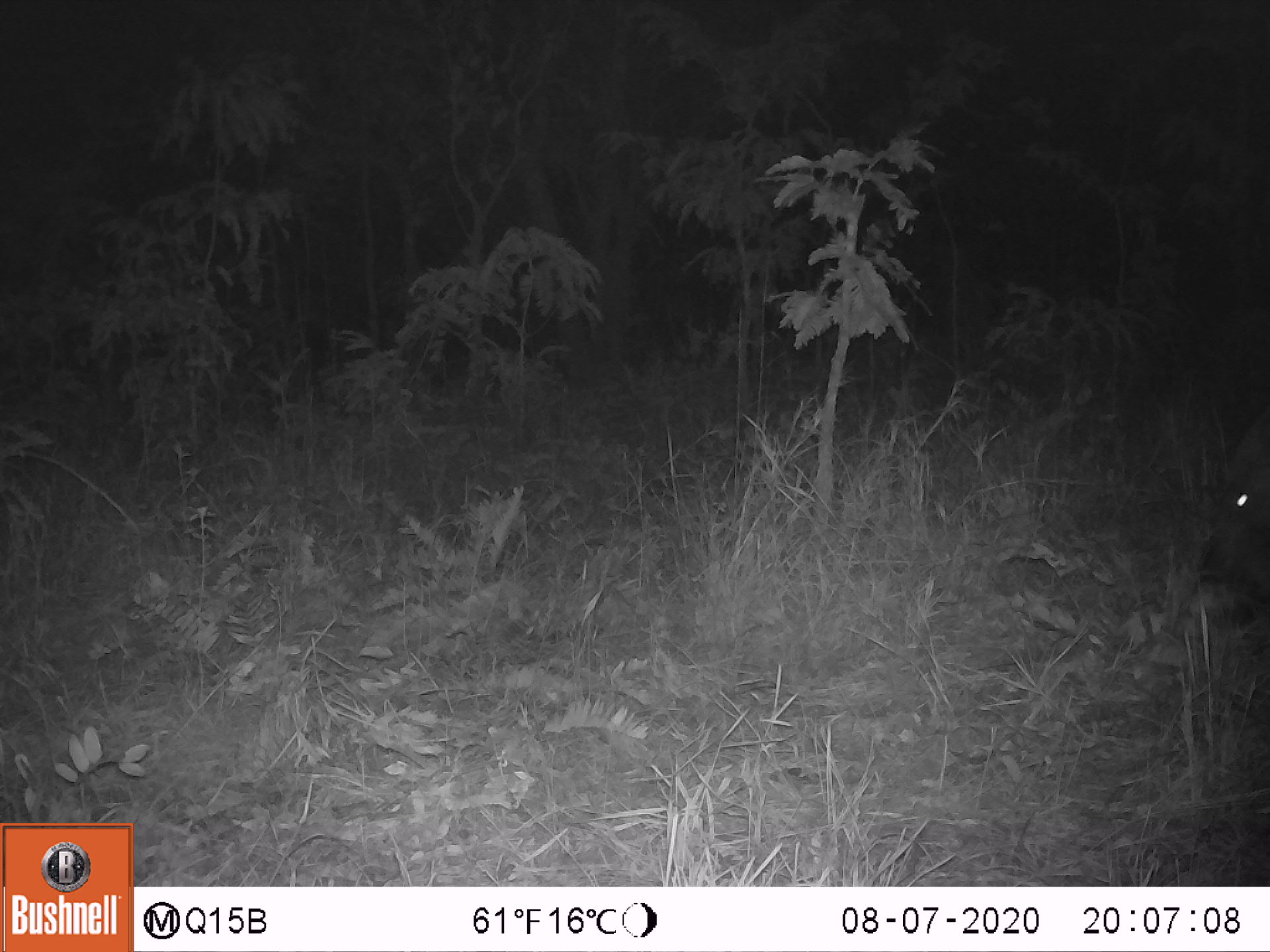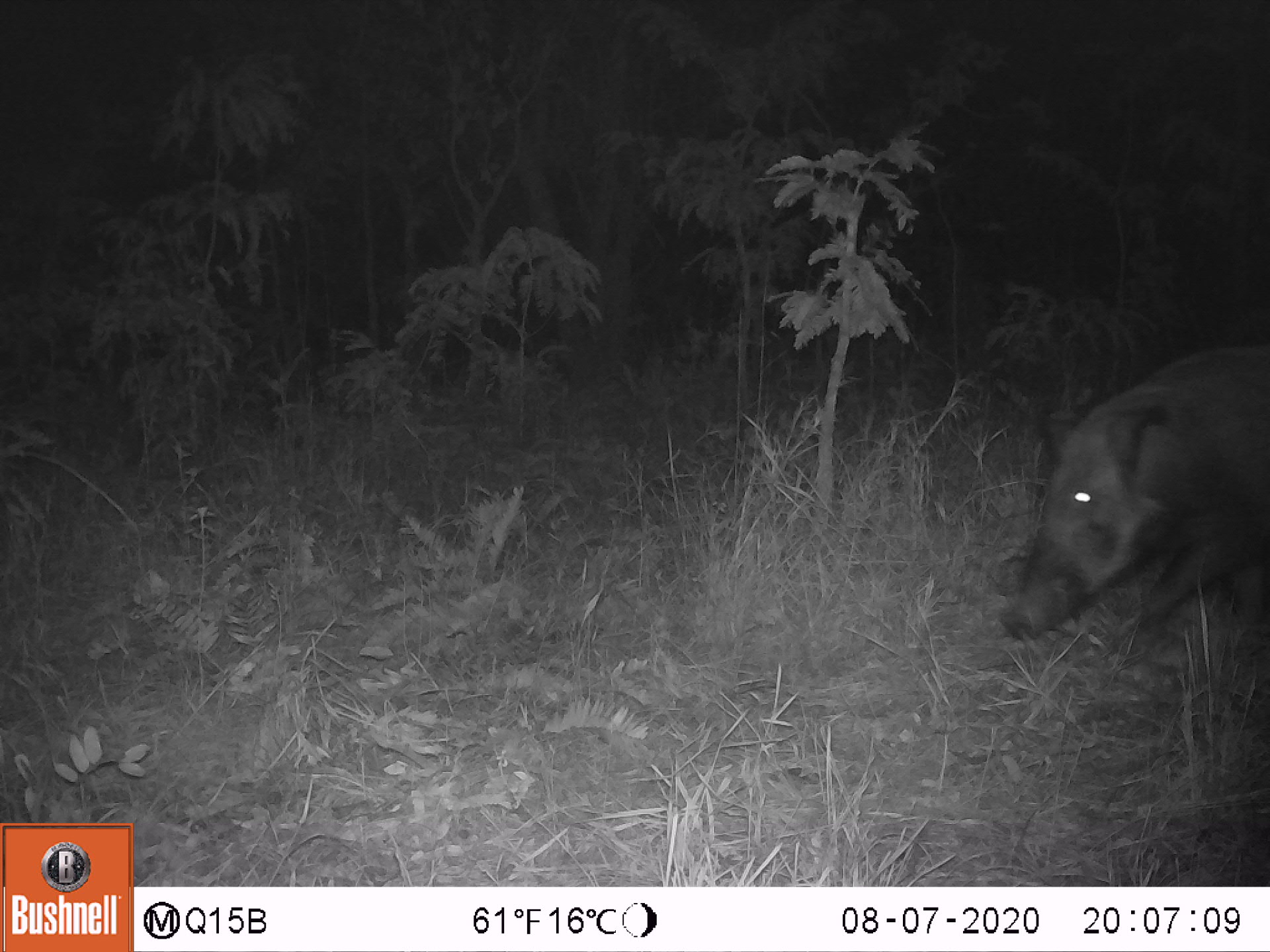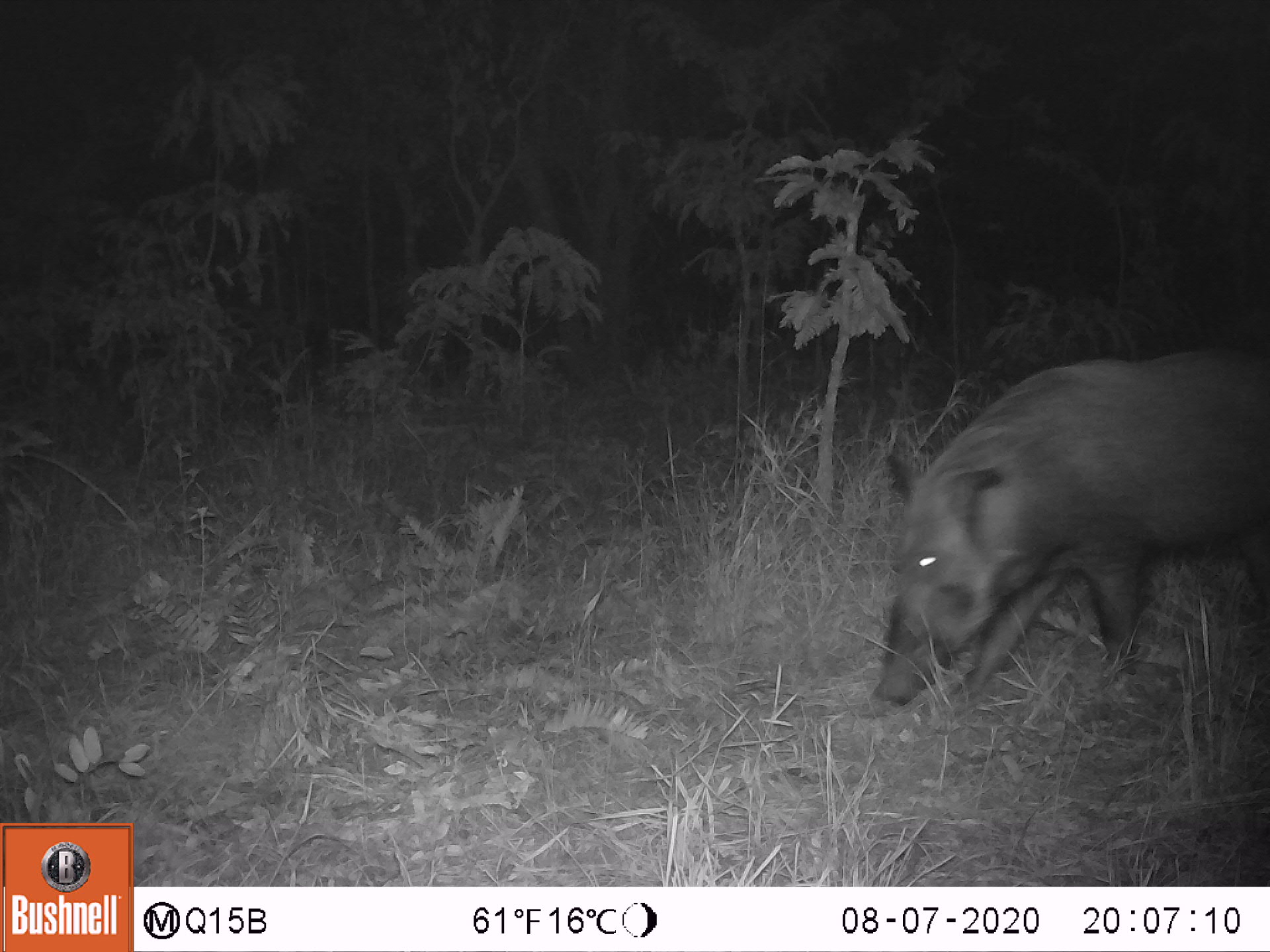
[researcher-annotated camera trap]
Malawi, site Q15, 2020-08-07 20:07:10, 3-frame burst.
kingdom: Animalia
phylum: Chordata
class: Mammalia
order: Artiodactyla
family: Suidae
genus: Potamochoerus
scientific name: Potamochoerus larvatus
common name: bushpig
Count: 1.